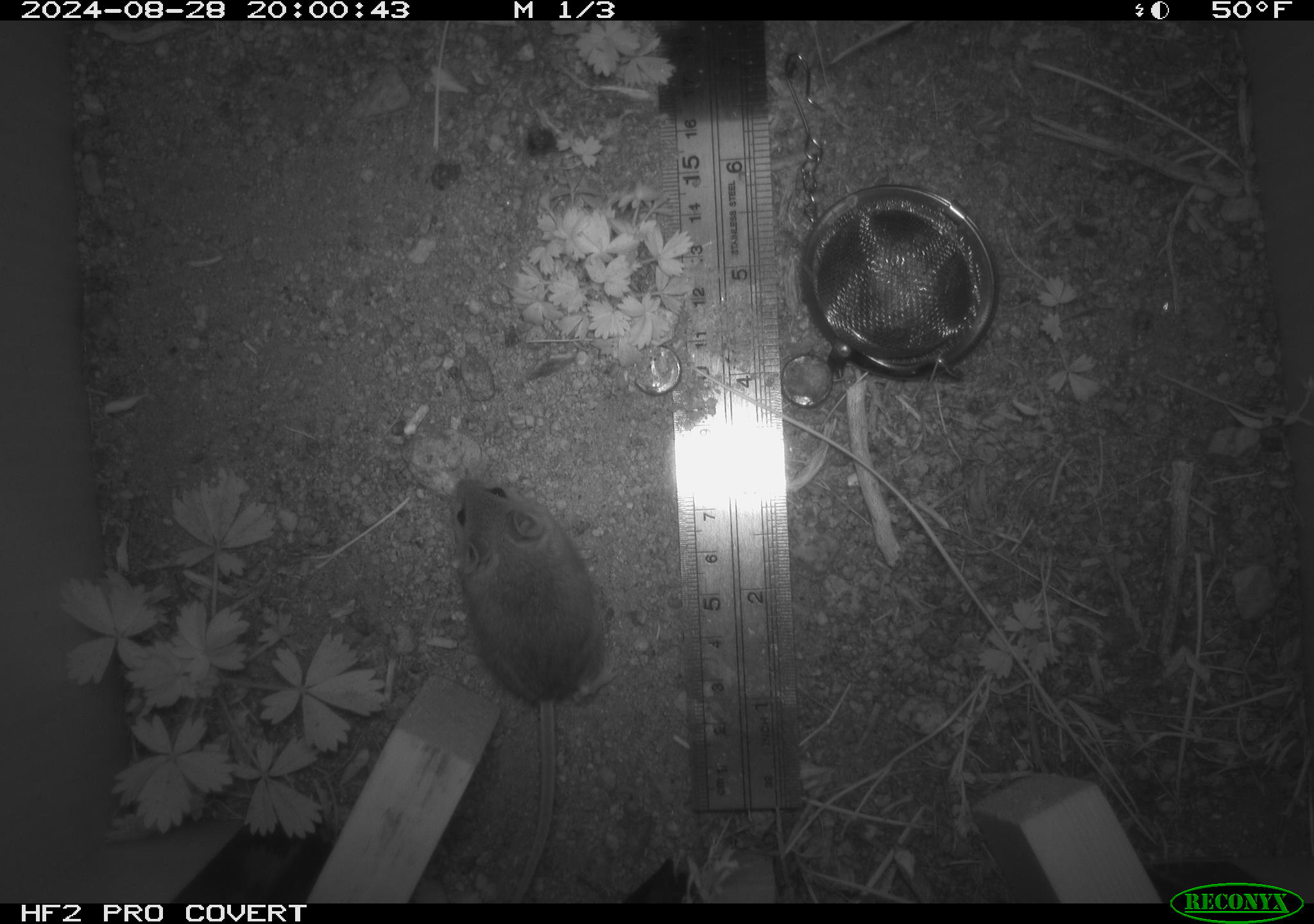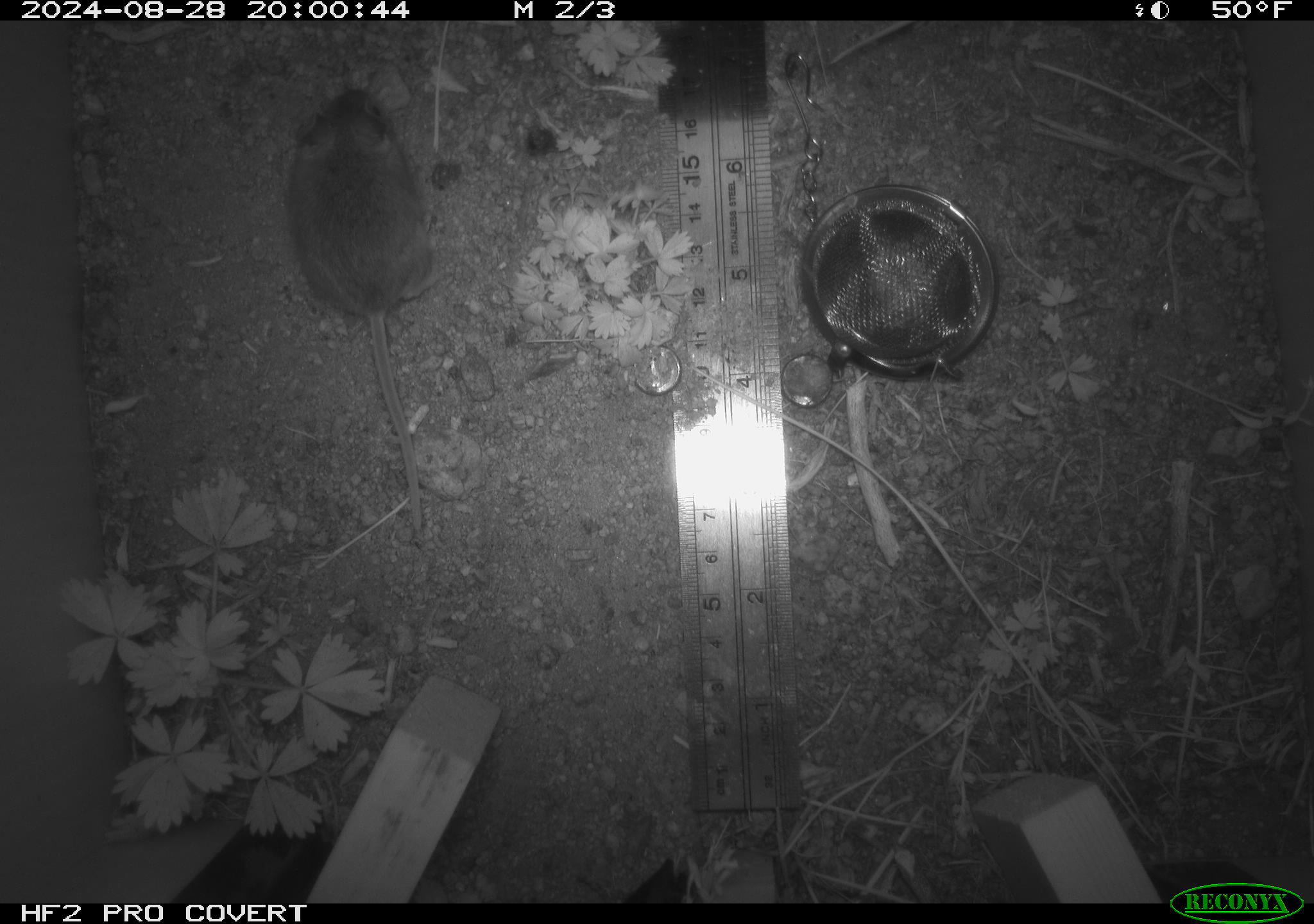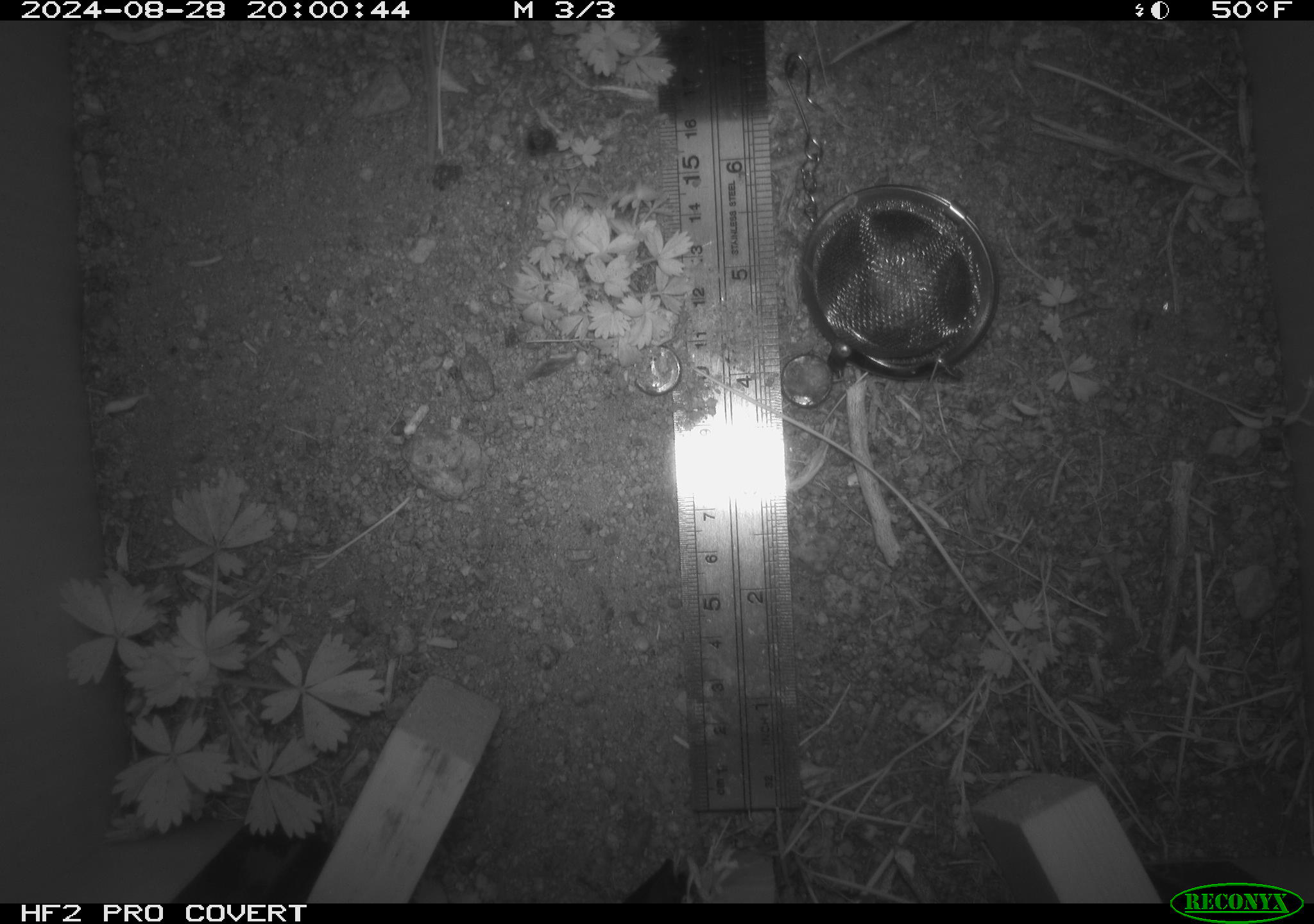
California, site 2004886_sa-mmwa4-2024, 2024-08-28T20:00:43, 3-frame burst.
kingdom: Animalia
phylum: Chordata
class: Mammalia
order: Rodentia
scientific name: Rodentia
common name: mouse species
Mouse species (Rodentia).